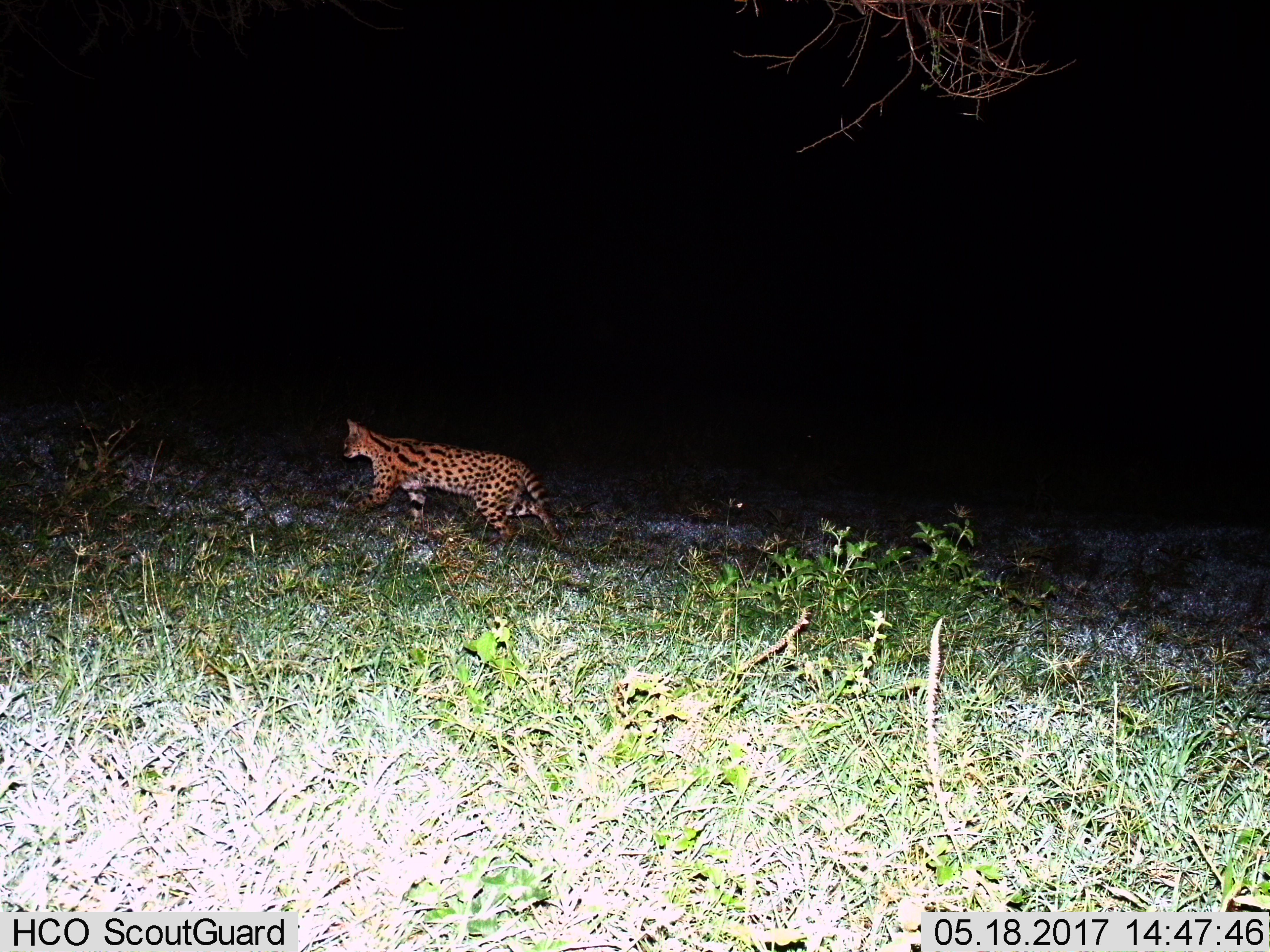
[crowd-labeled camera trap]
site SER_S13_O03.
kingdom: Animalia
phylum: Chordata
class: Mammalia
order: Carnivora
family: Felidae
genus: Leptailurus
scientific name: Leptailurus serval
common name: serval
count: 1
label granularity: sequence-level